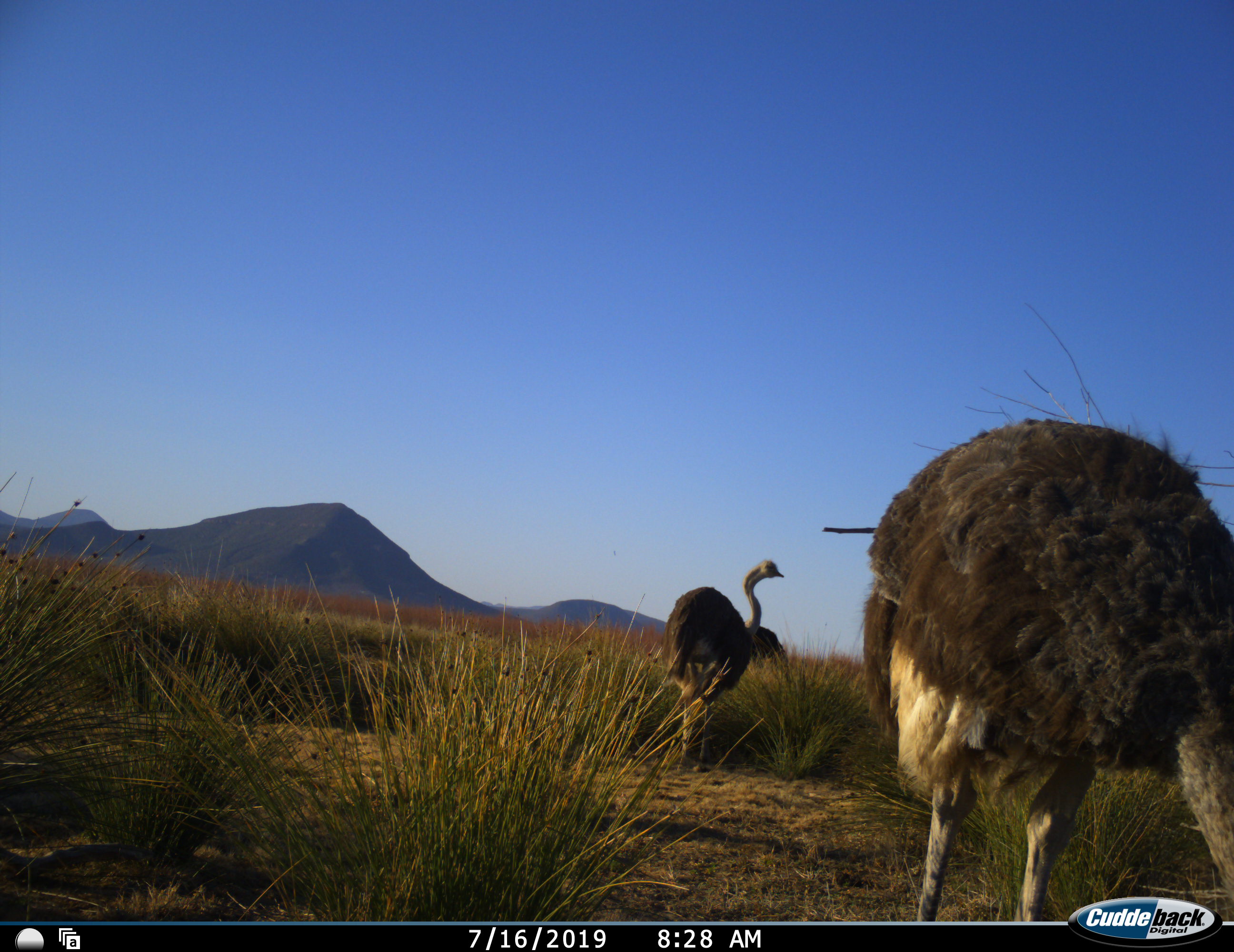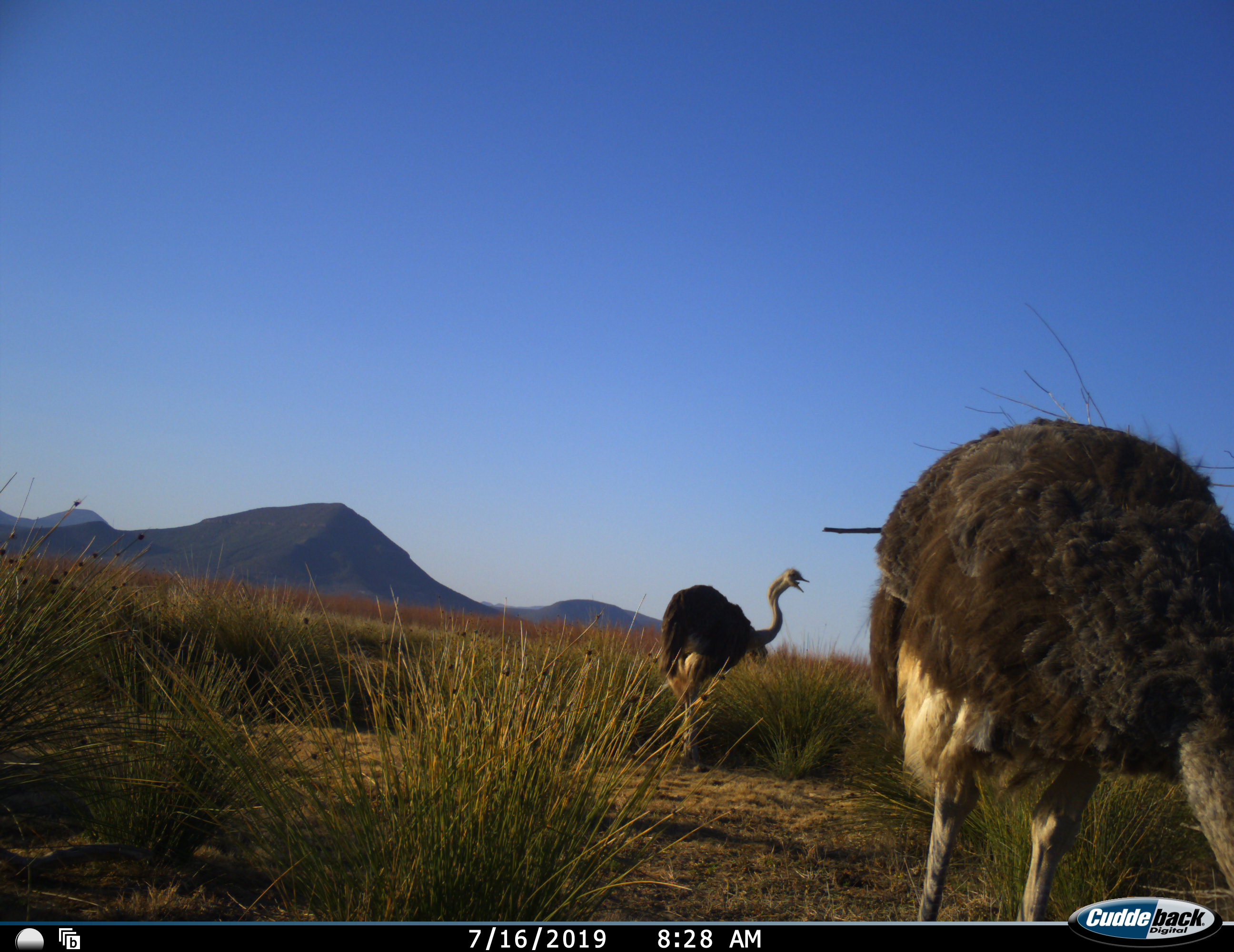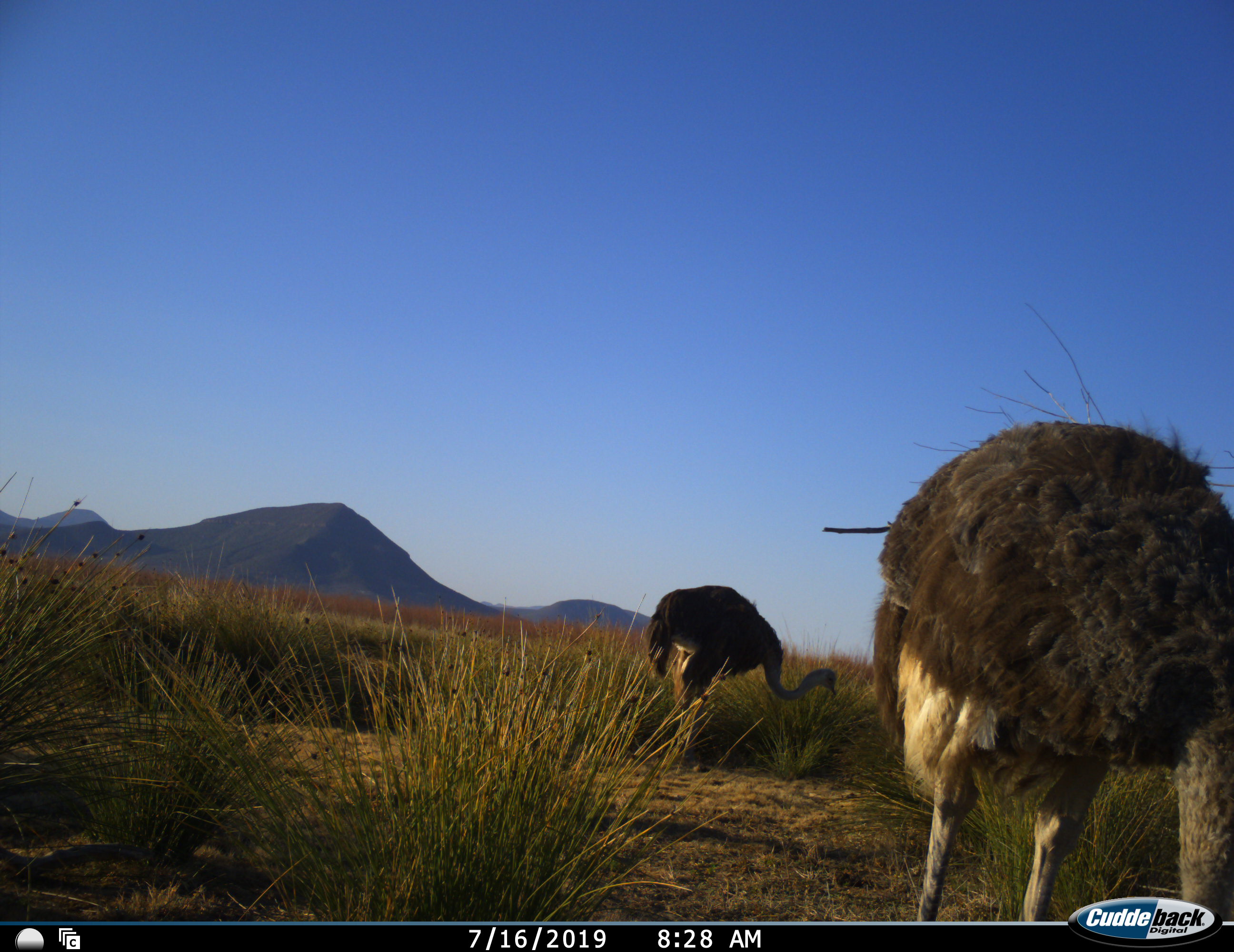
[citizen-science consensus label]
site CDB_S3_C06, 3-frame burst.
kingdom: Animalia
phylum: Chordata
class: Aves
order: Struthioniformes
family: Struthionidae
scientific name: Struthionidae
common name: ostrich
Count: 3.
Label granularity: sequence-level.